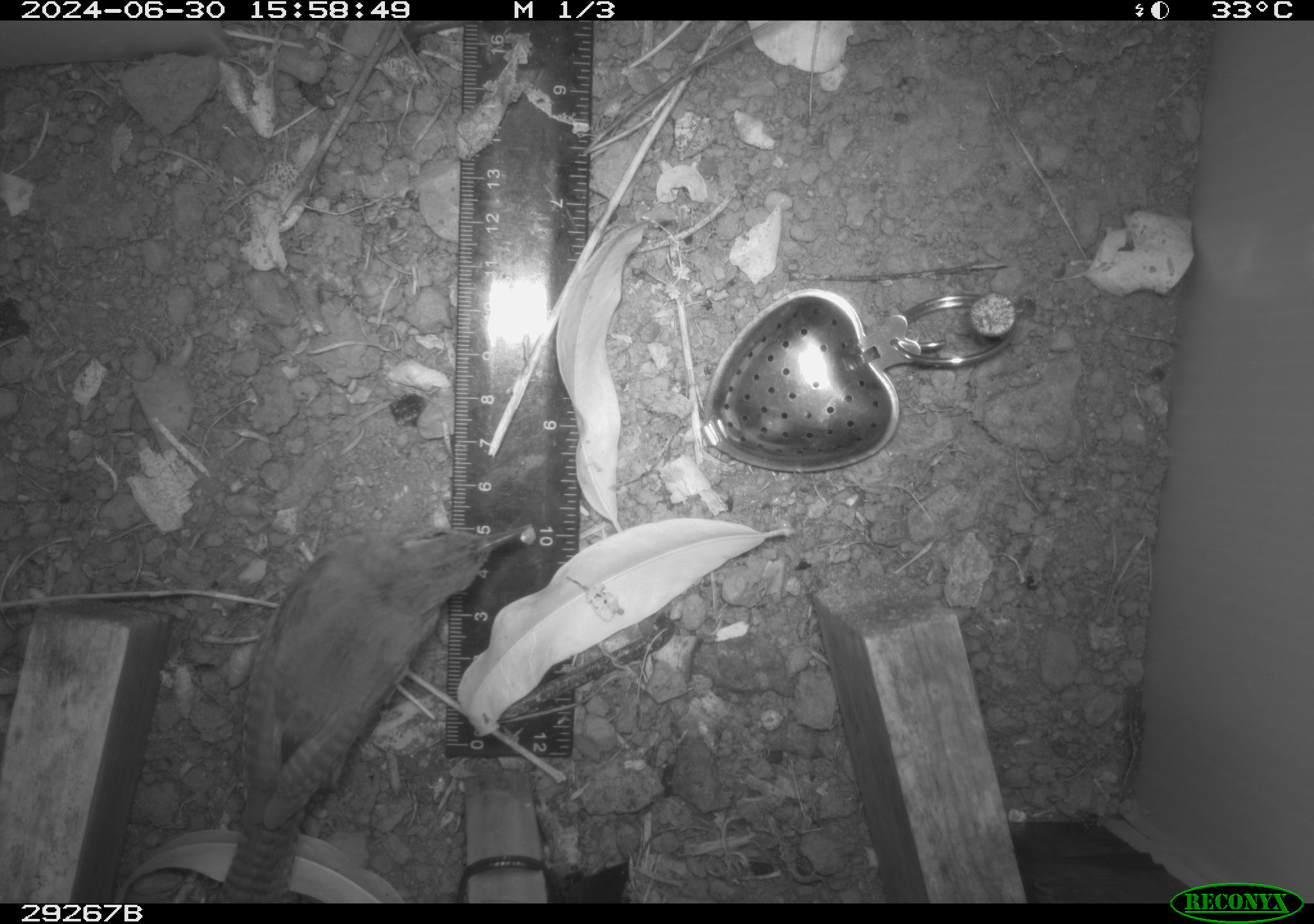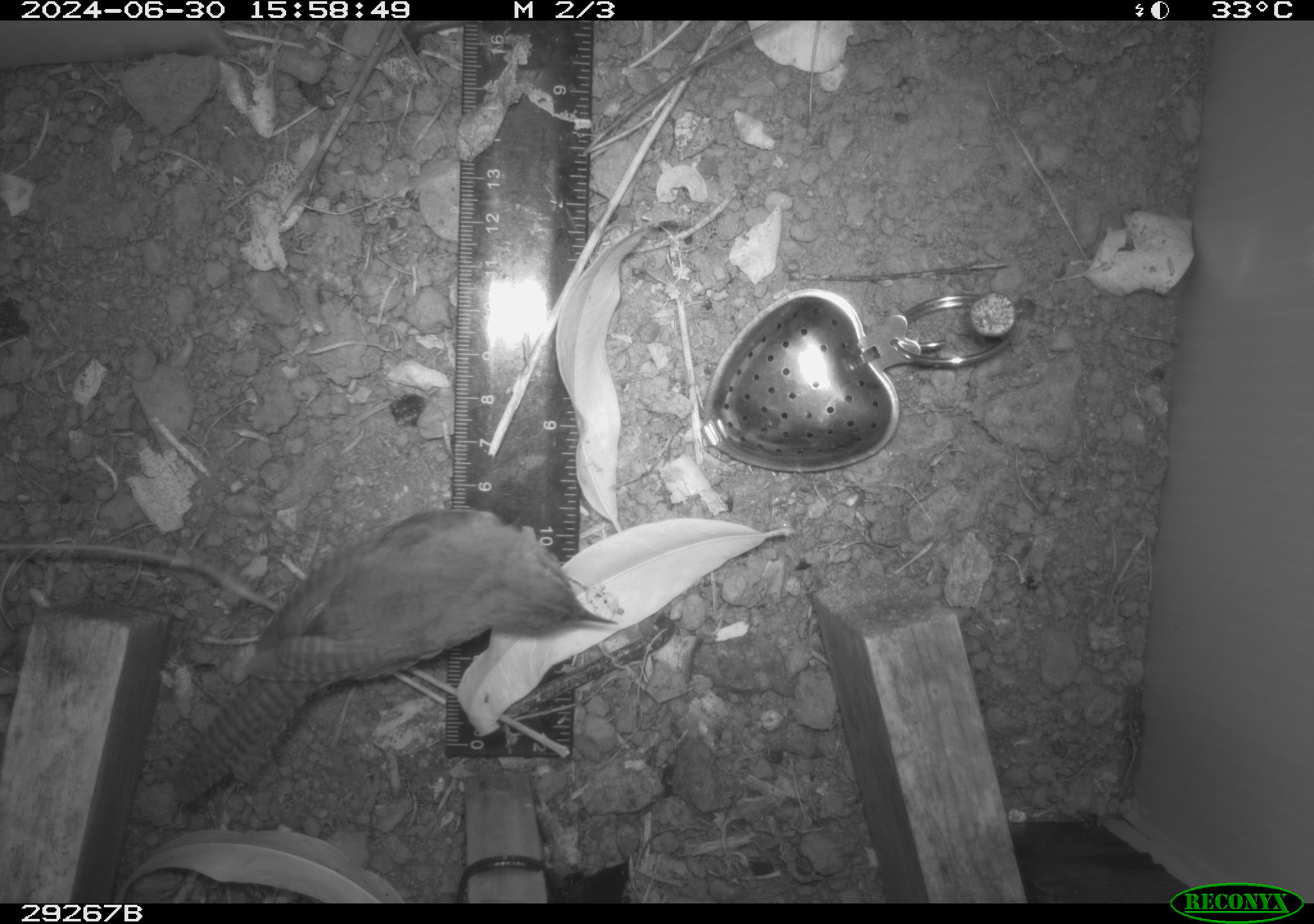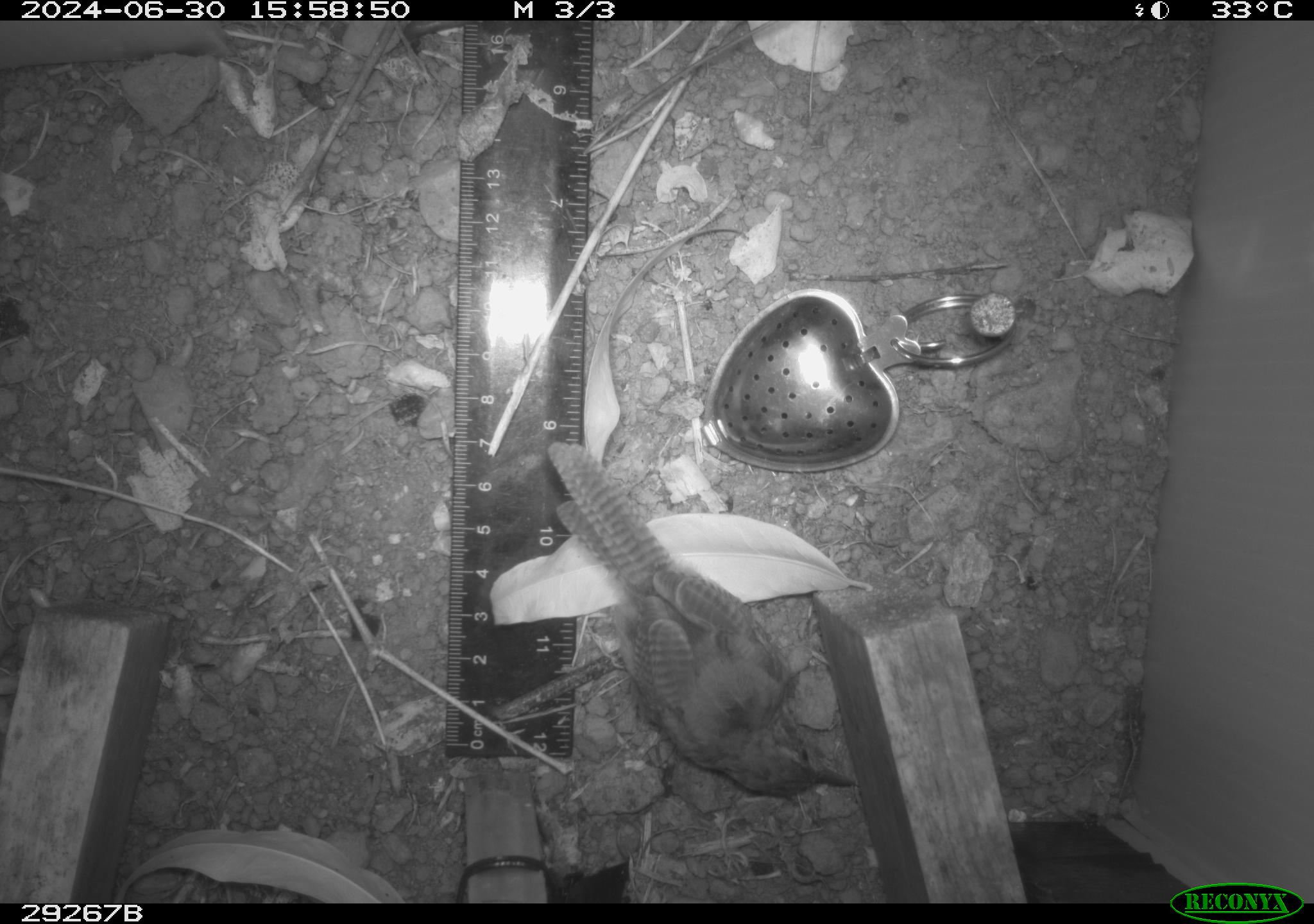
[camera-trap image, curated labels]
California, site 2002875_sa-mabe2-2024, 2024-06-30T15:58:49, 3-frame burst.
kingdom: Animalia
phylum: Chordata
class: Aves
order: Passeriformes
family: Troglodytidae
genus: Thryomanes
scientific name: Thryomanes bewickii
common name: bewick's wren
Bewick's wren (Thryomanes bewickii).